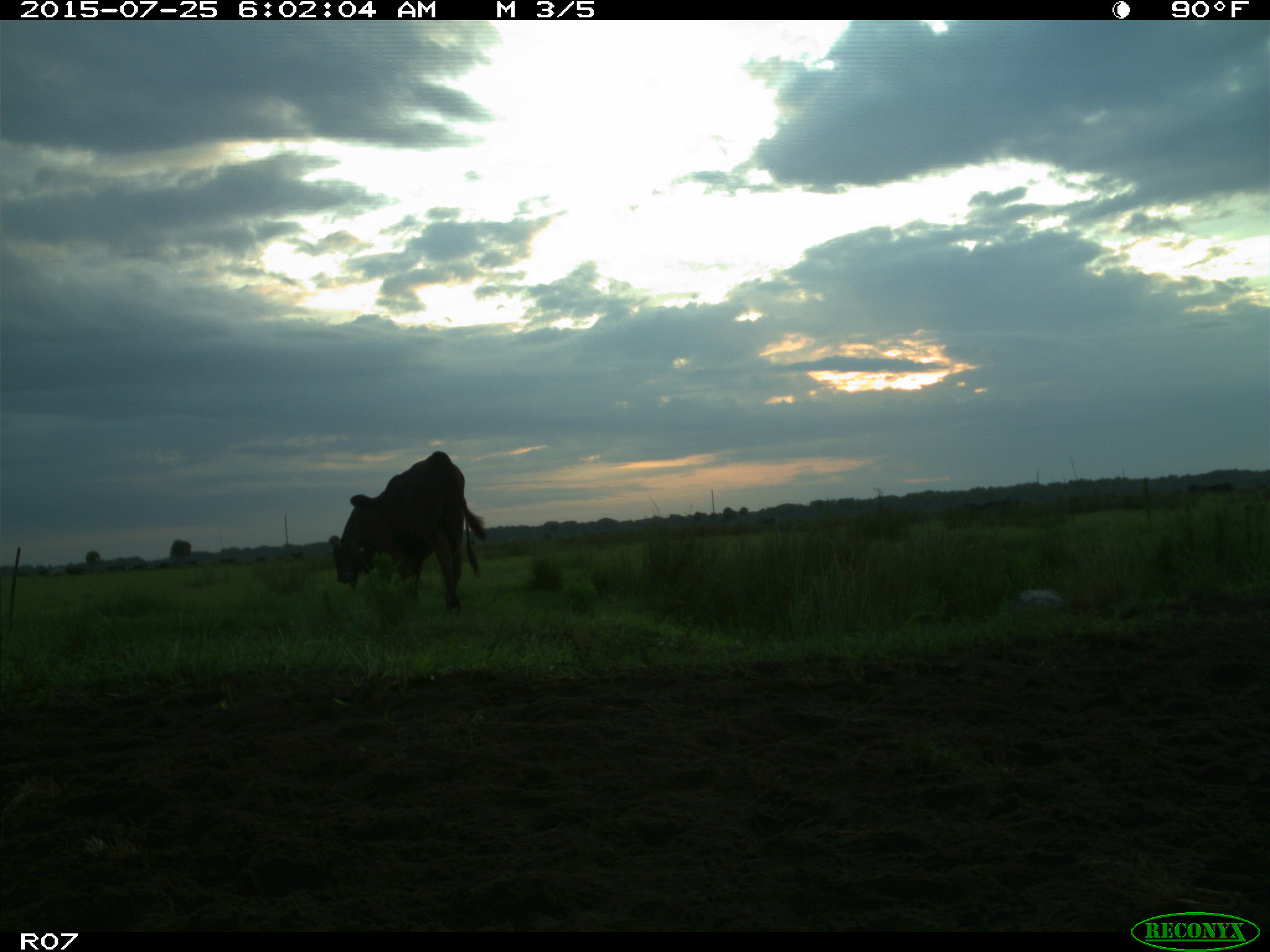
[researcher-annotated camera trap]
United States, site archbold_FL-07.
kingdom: Animalia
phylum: Chordata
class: Mammalia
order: Artiodactyla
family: Bovidae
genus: Bos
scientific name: Bos taurus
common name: domestic cow